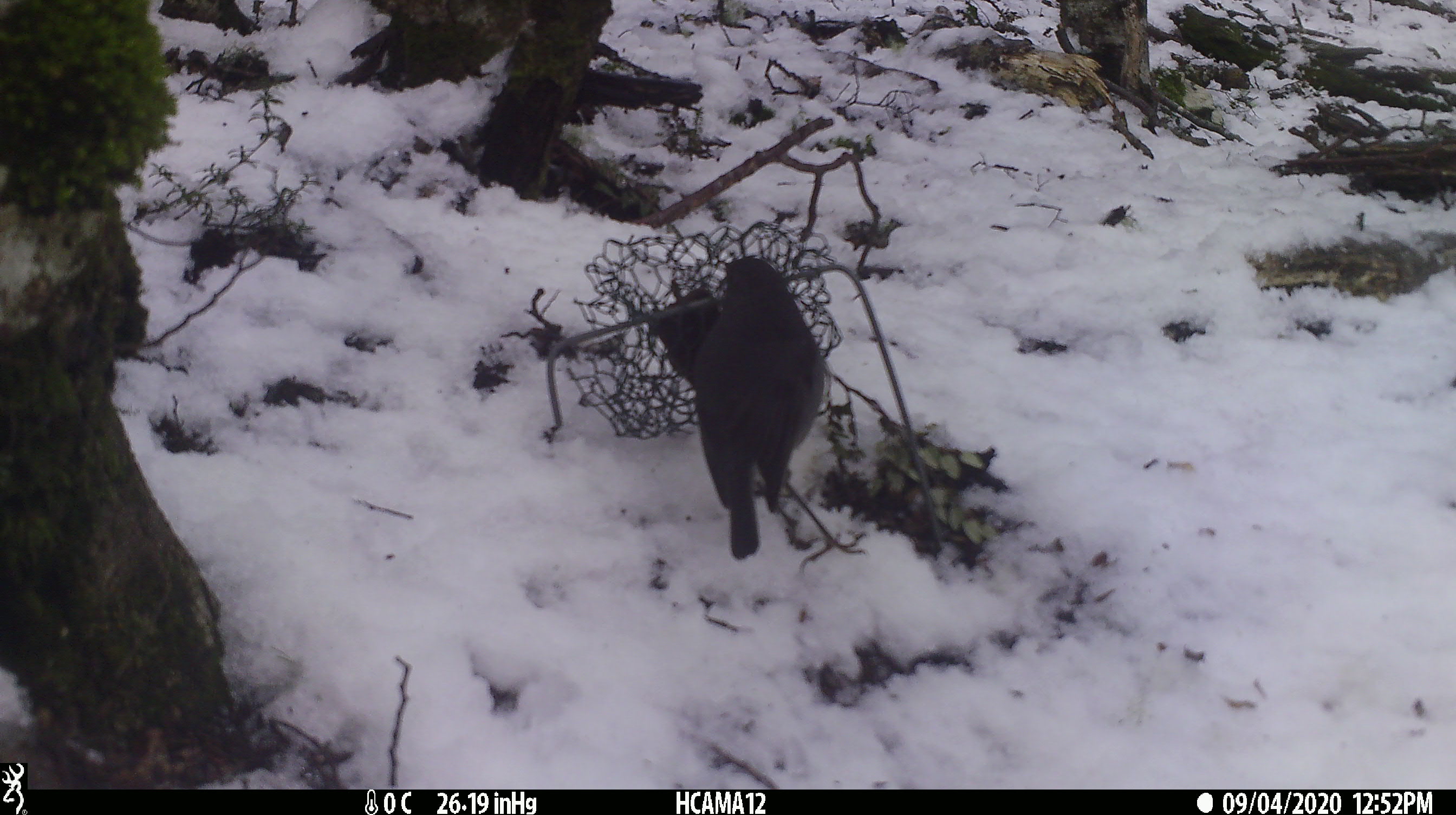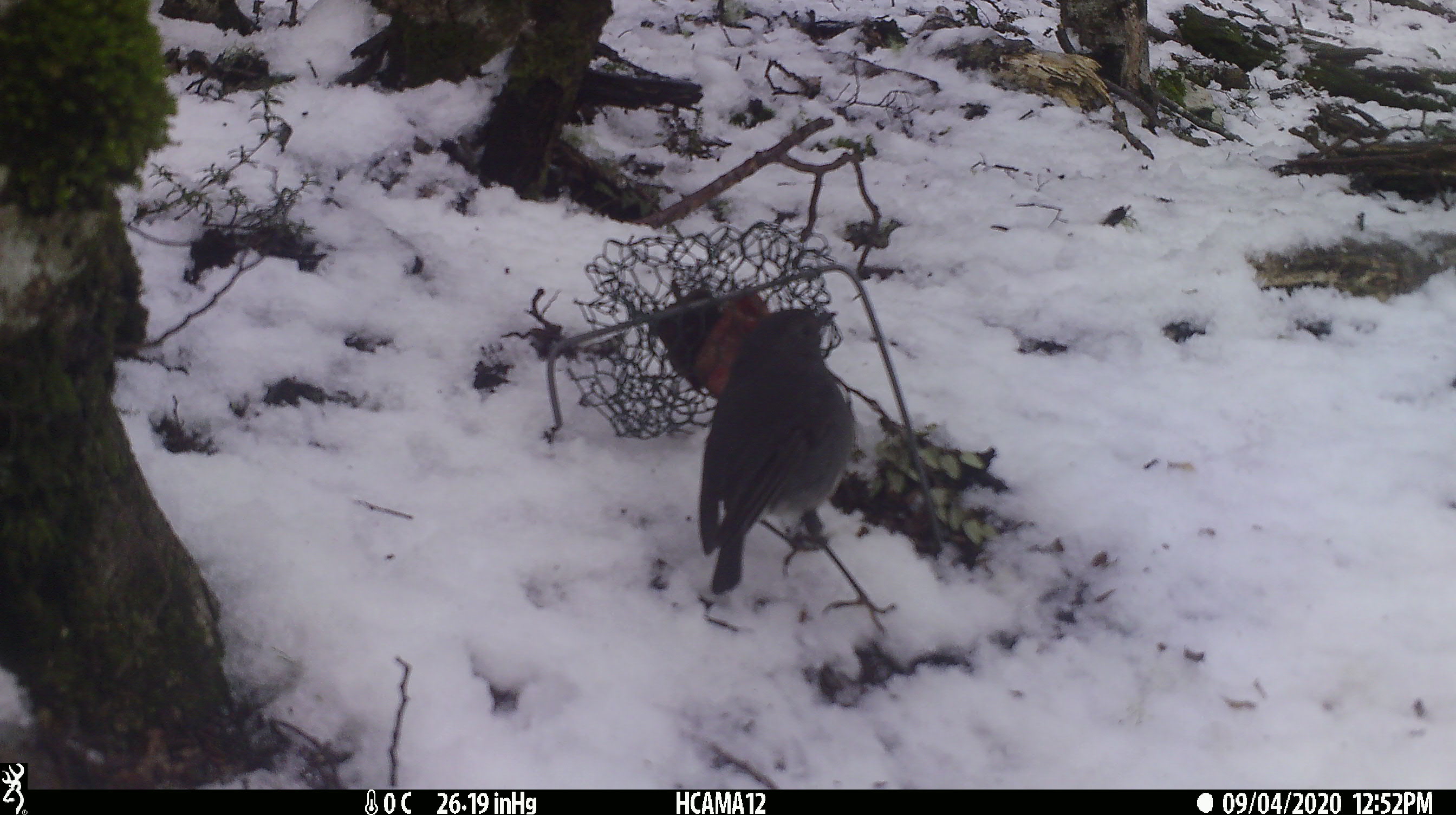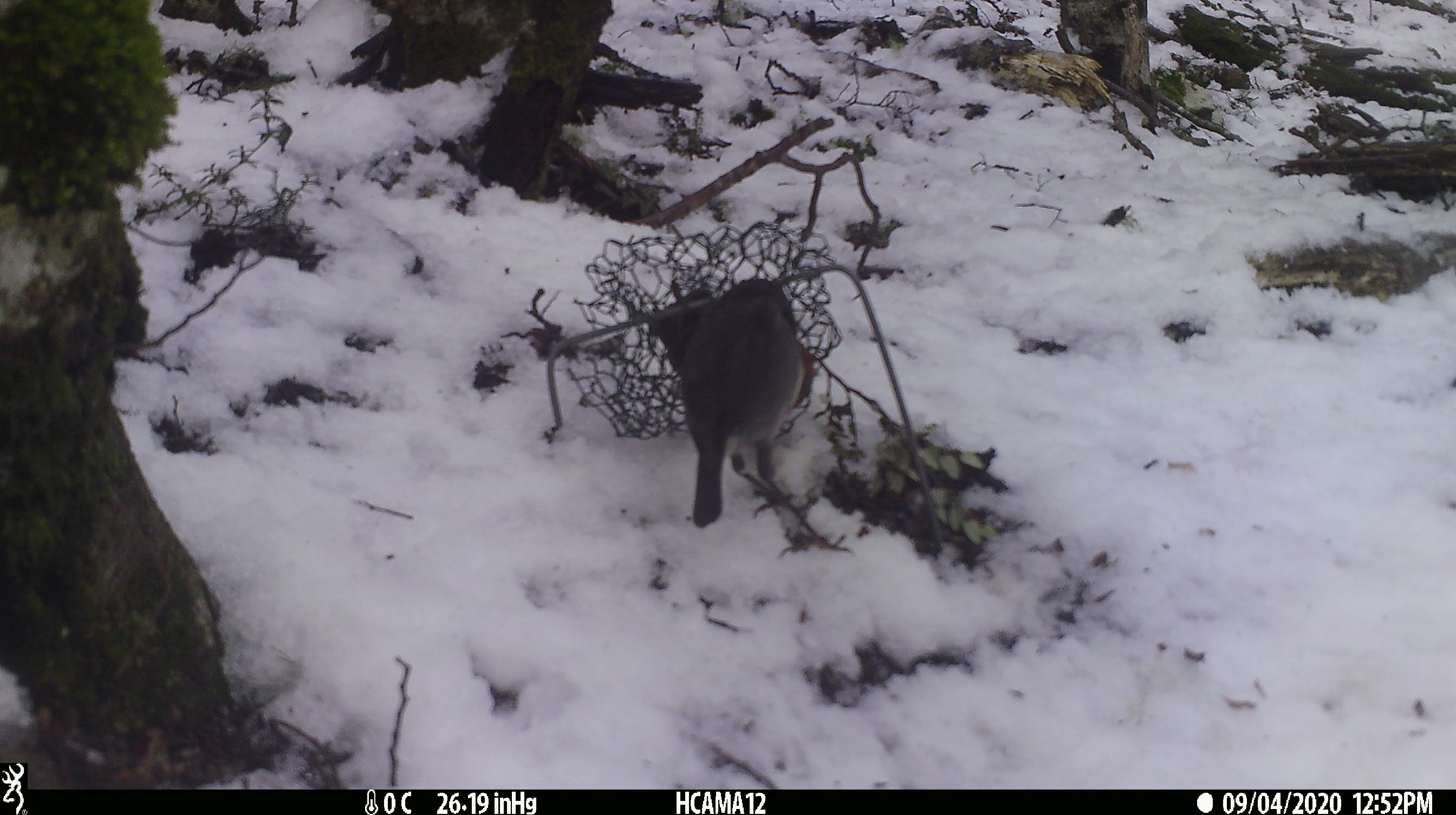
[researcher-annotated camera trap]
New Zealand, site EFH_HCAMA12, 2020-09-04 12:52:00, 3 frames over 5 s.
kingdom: Animalia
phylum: Chordata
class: Aves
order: Passeriformes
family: Petroicidae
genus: Petroica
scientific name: Petroica australis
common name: new zealand robin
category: robin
Robin (new zealand robin) (Petroica australis).